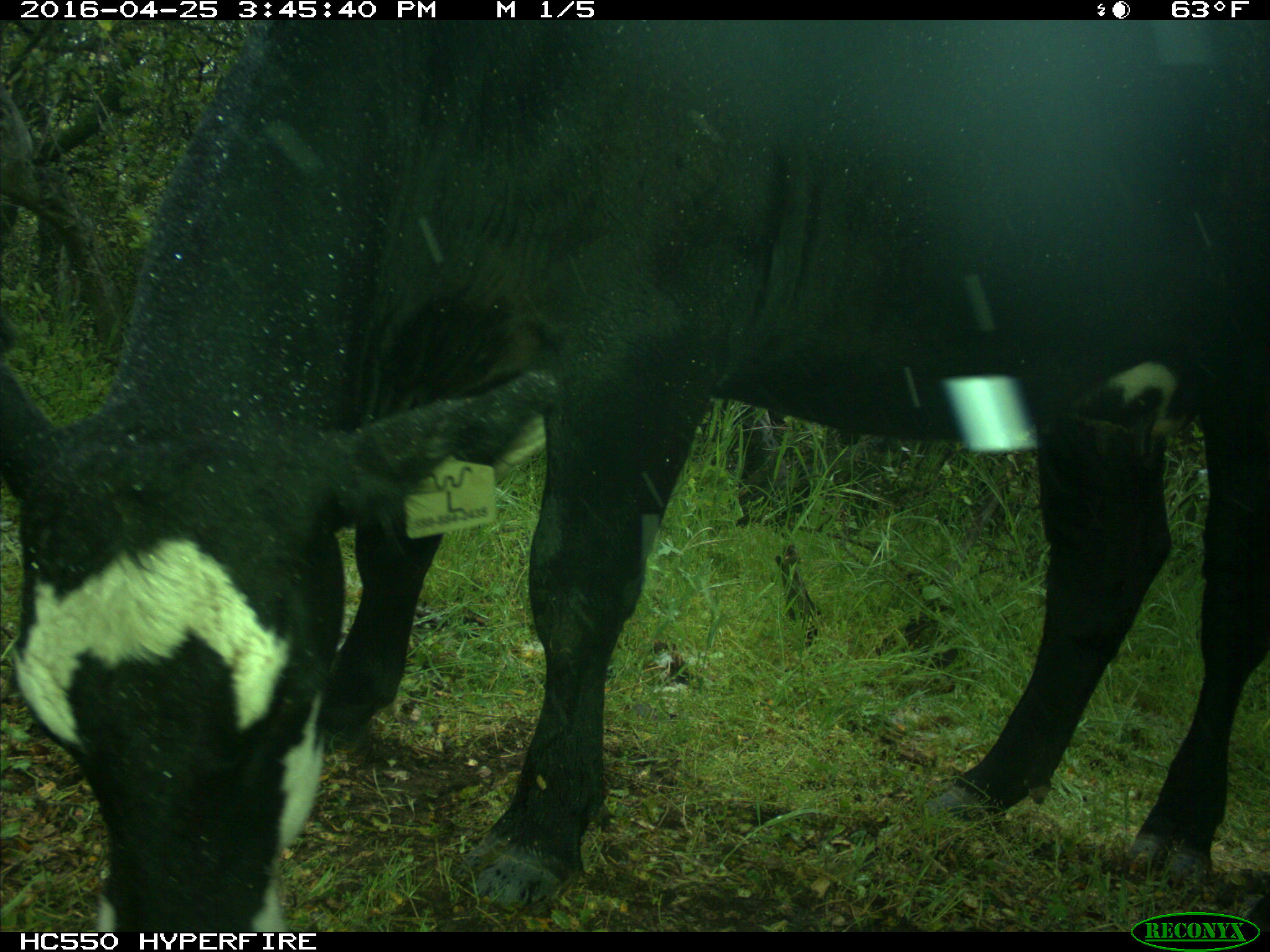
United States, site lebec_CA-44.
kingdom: Animalia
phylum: Chordata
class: Mammalia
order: Artiodactyla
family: Bovidae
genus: Bos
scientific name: Bos taurus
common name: domestic cow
Bos taurus (domestic cow).